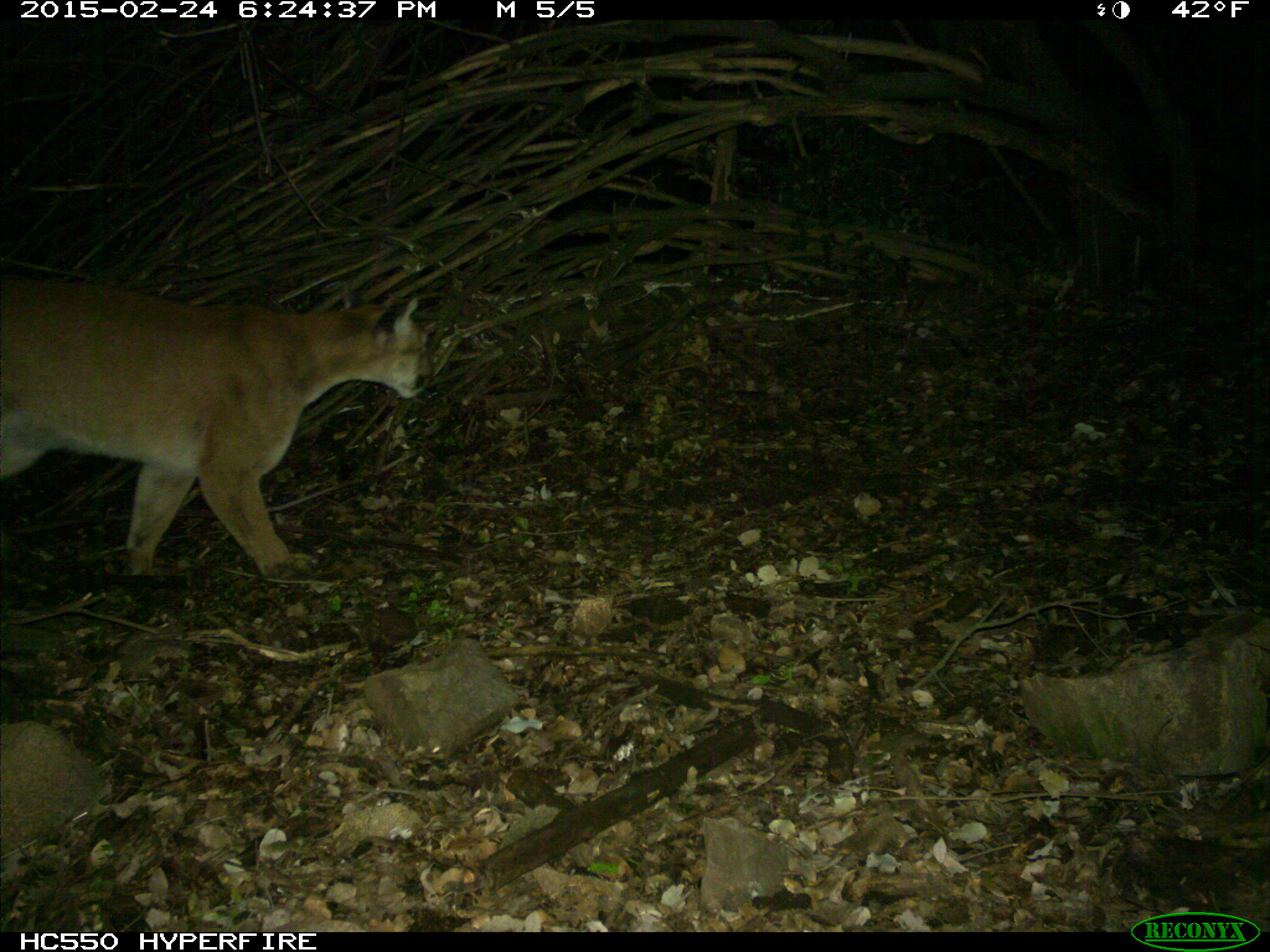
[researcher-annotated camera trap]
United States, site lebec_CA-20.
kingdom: Animalia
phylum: Chordata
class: Mammalia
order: Carnivora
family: Felidae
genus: Puma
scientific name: Puma concolor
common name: mountain lion